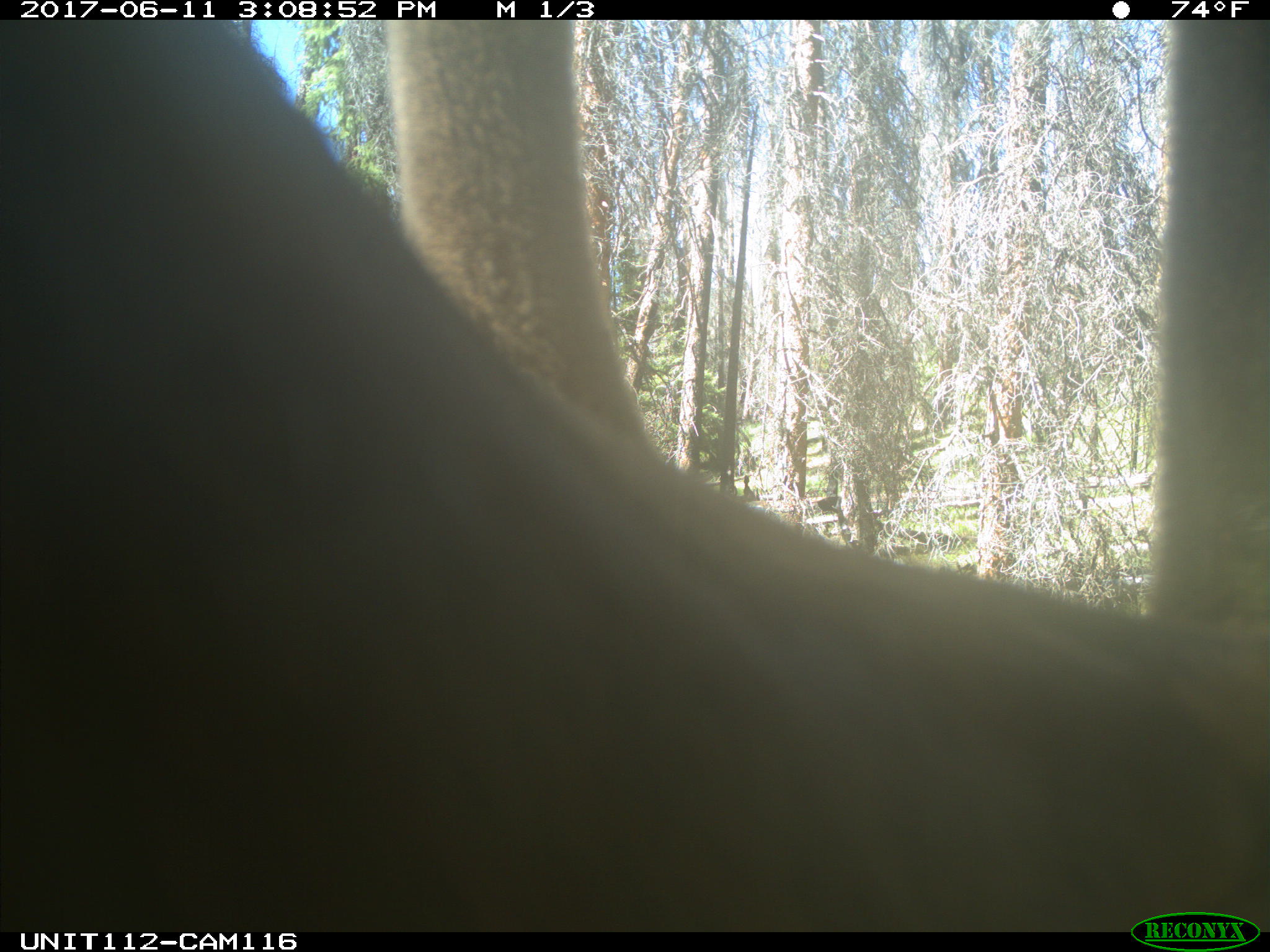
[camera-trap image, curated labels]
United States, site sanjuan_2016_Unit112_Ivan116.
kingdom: Animalia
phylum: Chordata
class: Mammalia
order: Artiodactyla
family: Cervidae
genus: Cervus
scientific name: Cervus elaphus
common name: red deer